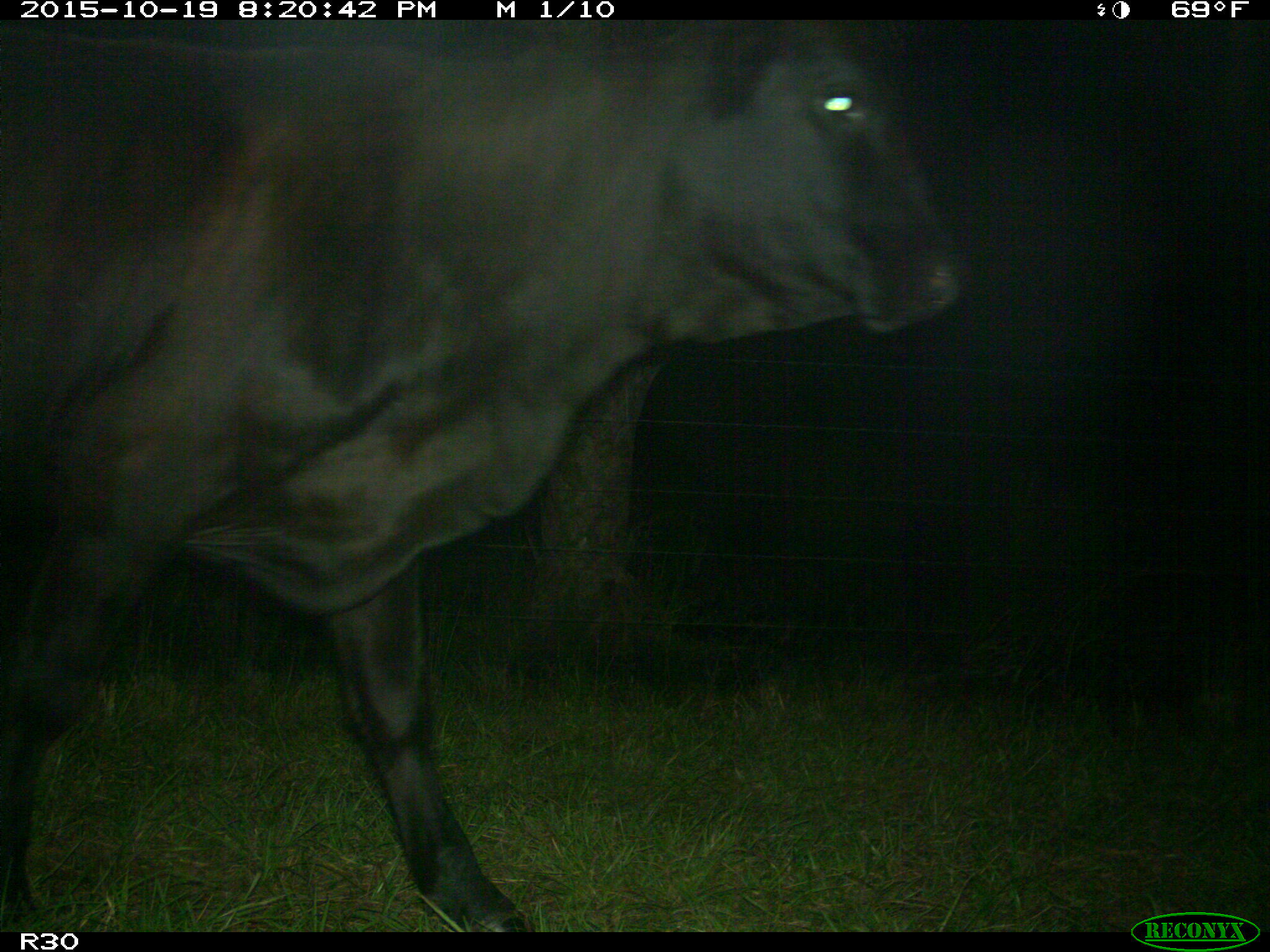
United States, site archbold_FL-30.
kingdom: Animalia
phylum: Chordata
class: Mammalia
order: Artiodactyla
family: Bovidae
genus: Bos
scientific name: Bos taurus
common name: domestic cow